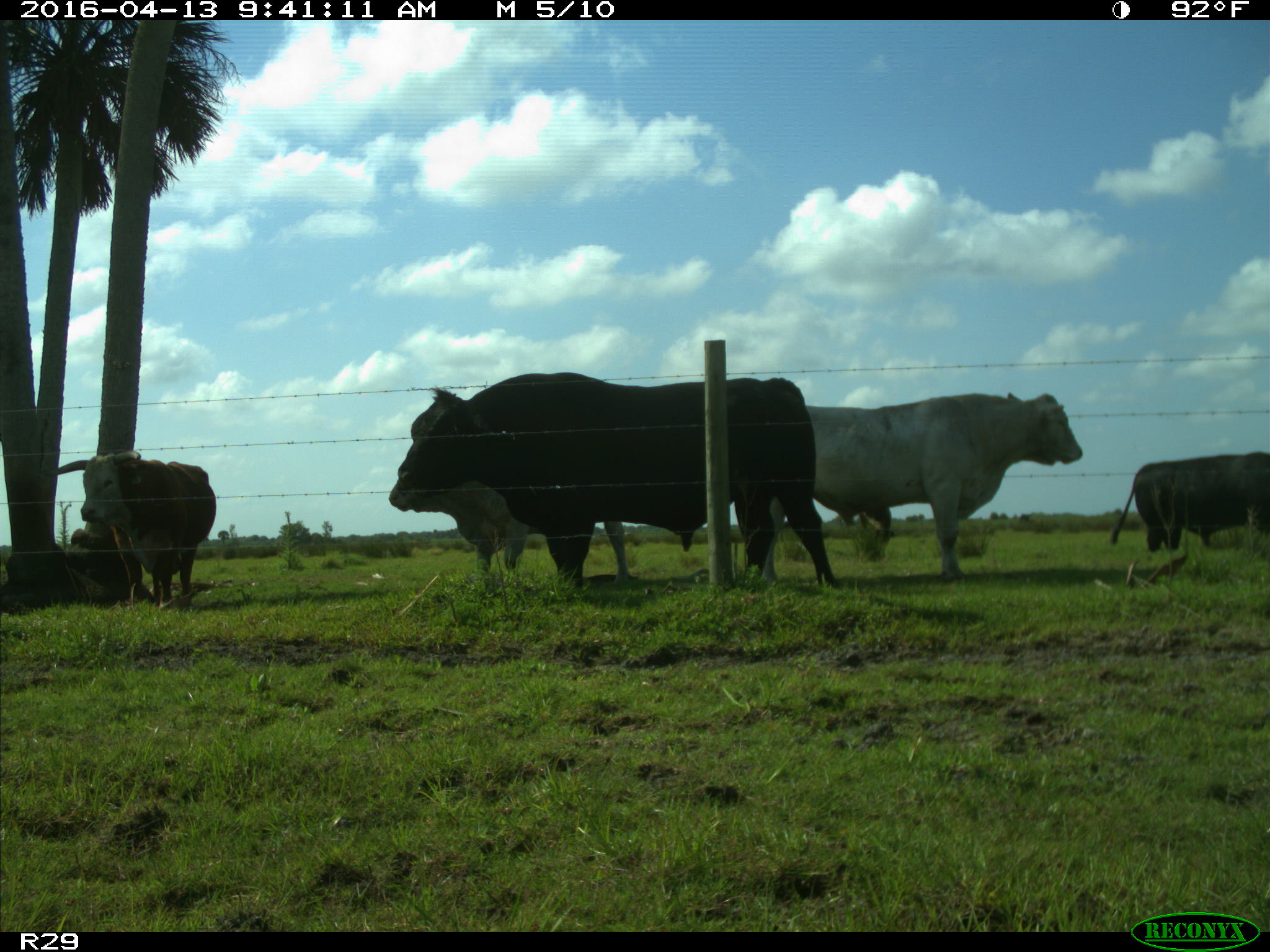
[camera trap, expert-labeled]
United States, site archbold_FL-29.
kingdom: Animalia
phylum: Chordata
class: Mammalia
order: Artiodactyla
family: Bovidae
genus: Bos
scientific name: Bos taurus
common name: domestic cow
Bos taurus (domestic cow).